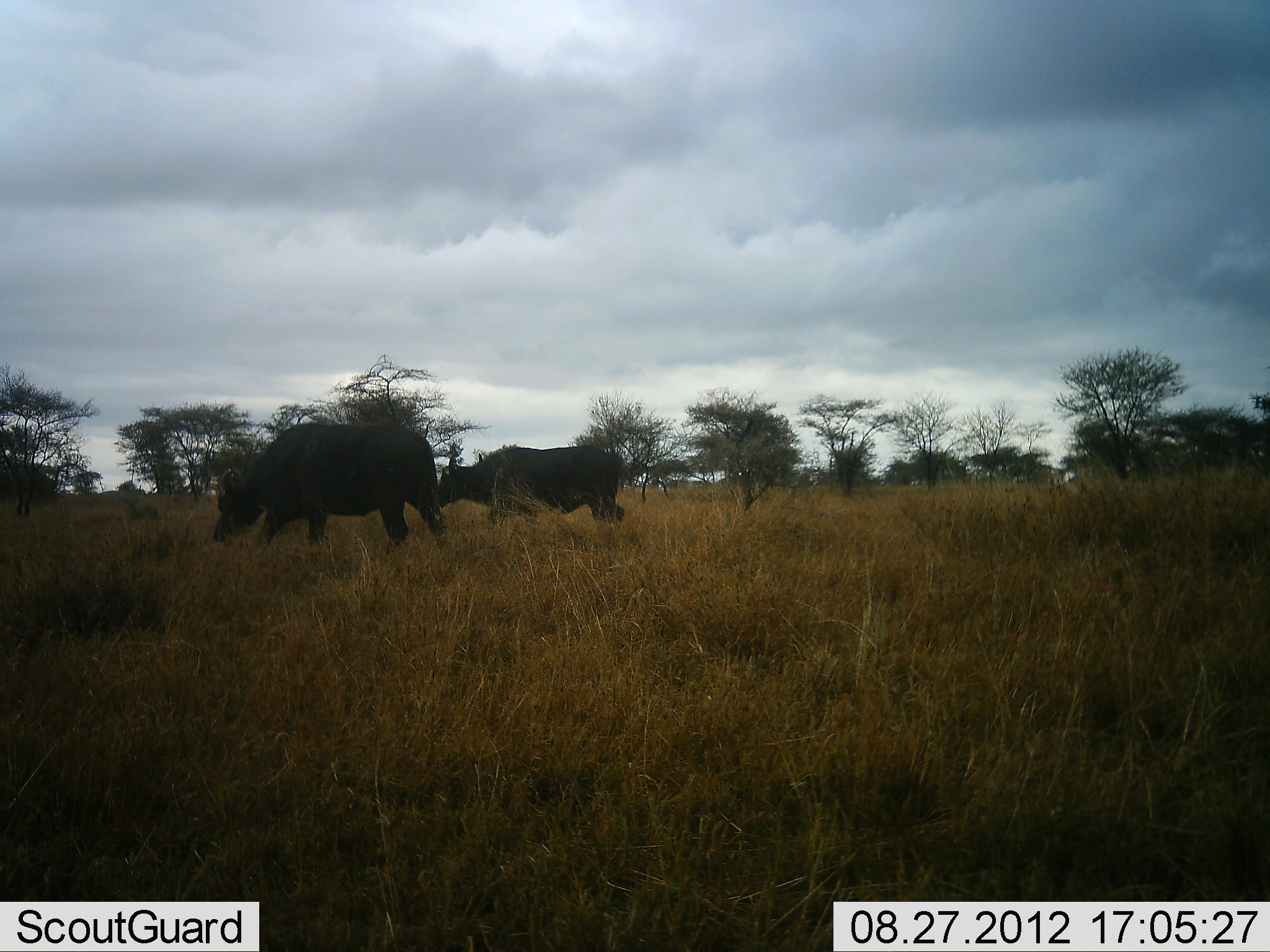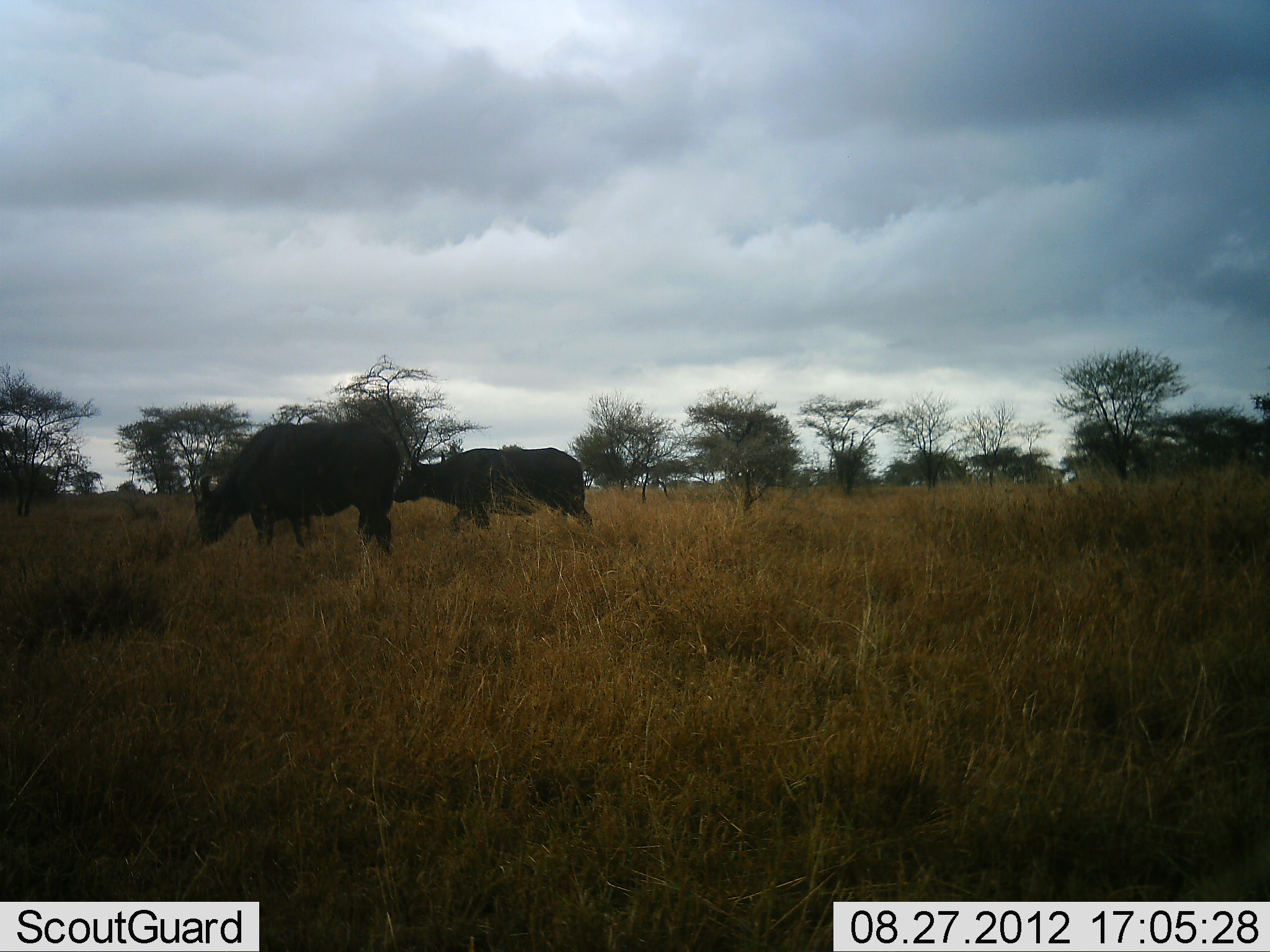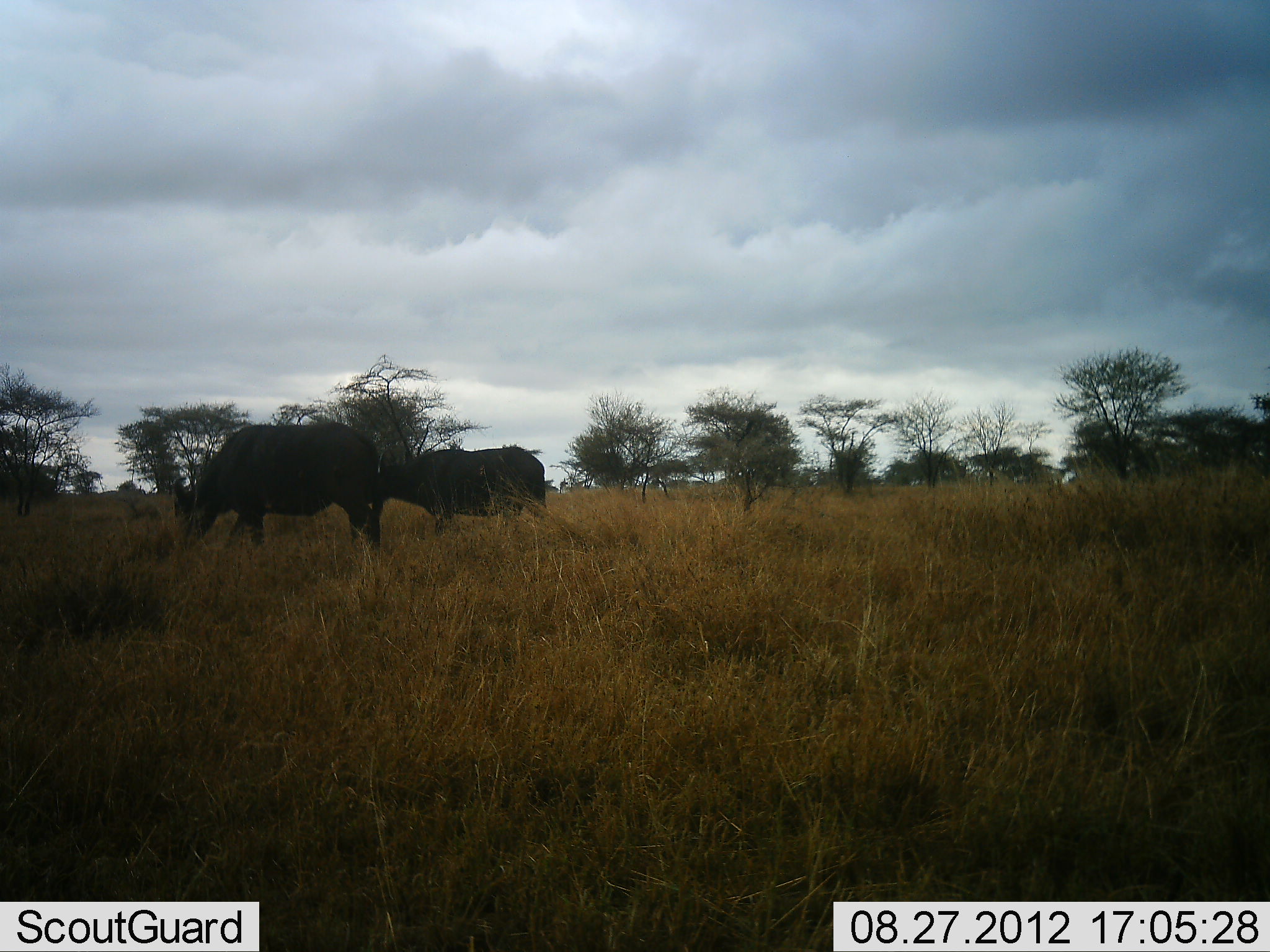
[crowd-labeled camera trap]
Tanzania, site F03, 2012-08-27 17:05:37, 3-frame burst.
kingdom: Animalia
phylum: Chordata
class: Mammalia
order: Artiodactyla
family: Bovidae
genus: Syncerus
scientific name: Syncerus caffer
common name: cape buffalo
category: buffalo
Buffalo (cape buffalo) (Syncerus caffer), count 2. Behavior (volunteer vote fractions): standing 10%, resting 0%, moving 90%, interacting 0%. Young present (vote fraction): 0%. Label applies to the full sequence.